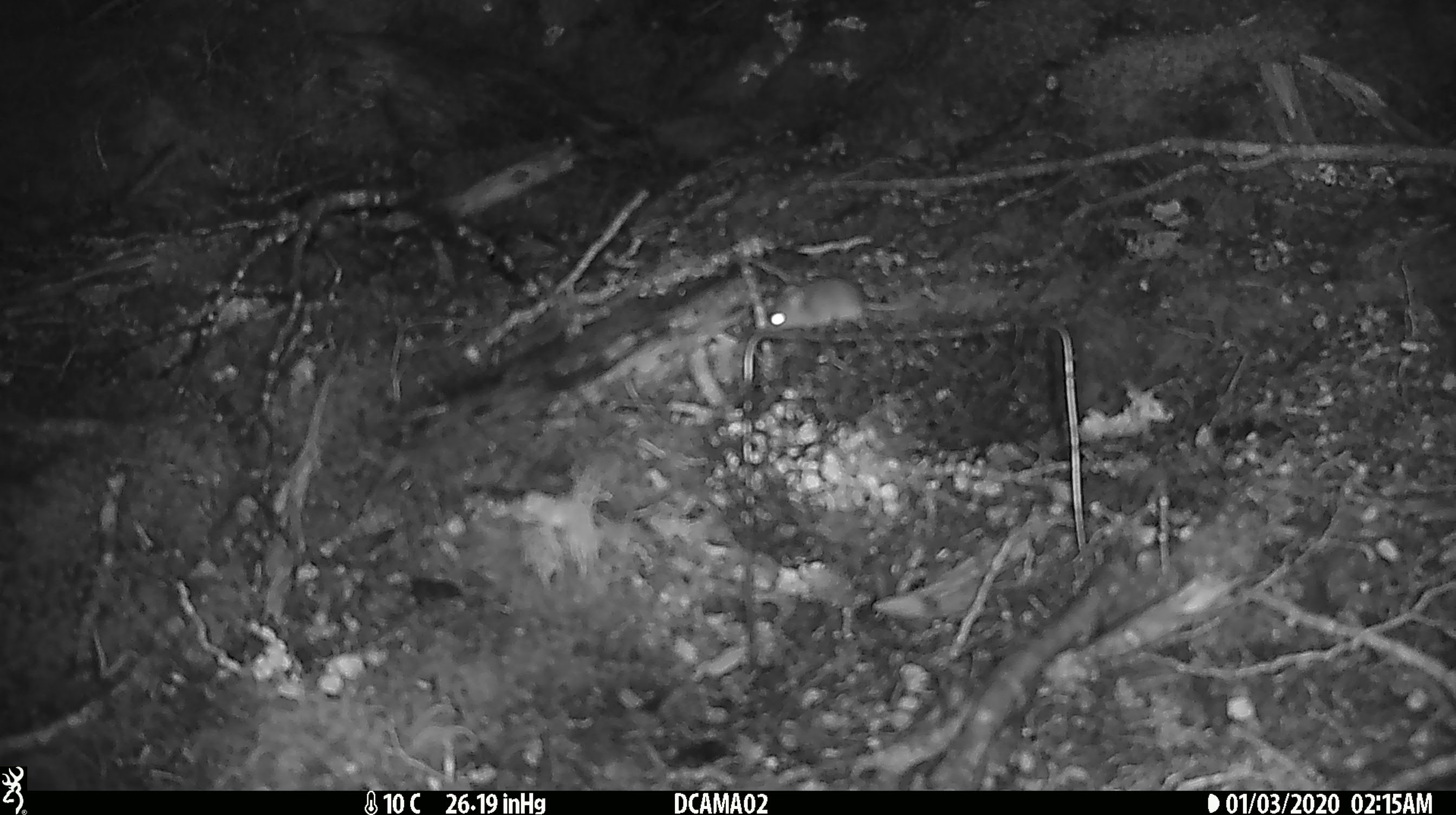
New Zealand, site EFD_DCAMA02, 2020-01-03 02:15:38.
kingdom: Animalia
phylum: Chordata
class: Mammalia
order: Rodentia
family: Muridae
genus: Mus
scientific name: Mus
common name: mouse